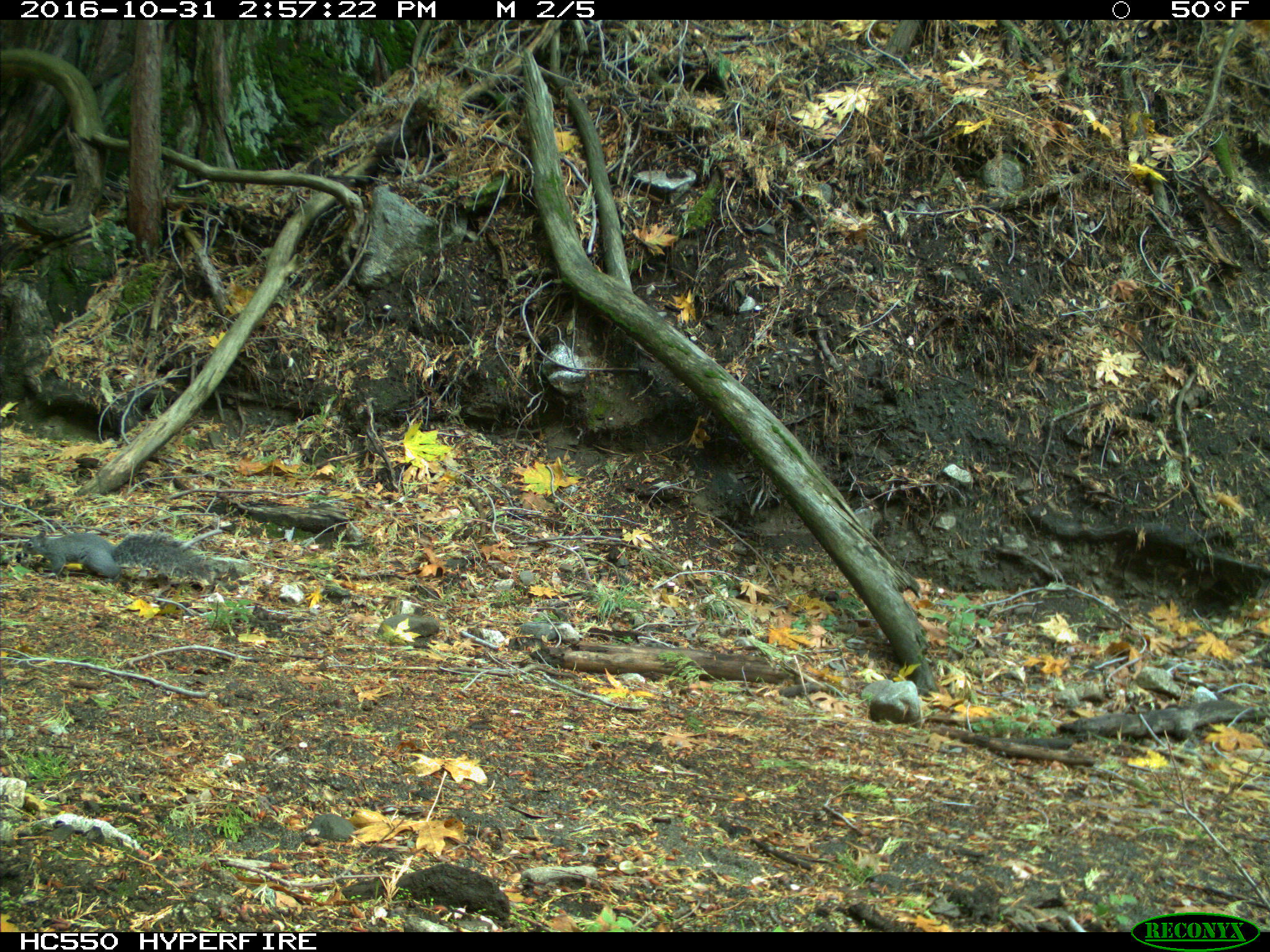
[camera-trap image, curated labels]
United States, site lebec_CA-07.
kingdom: Animalia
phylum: Chordata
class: Mammalia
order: Rodentia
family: Sciuridae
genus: Sciurus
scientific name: Sciurus carolinensis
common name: eastern gray squirrel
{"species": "Sciurus carolinensis (eastern gray squirrel)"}